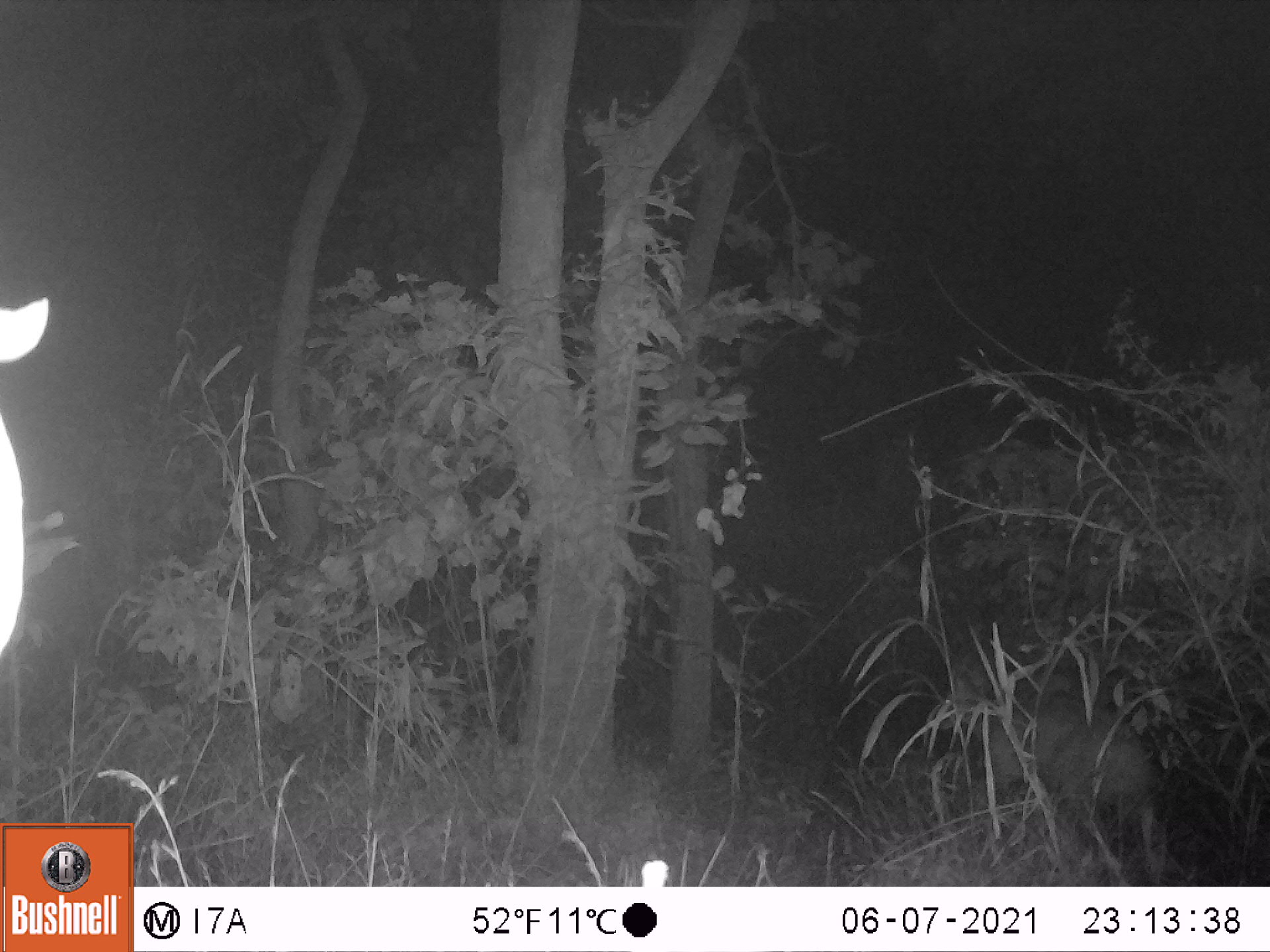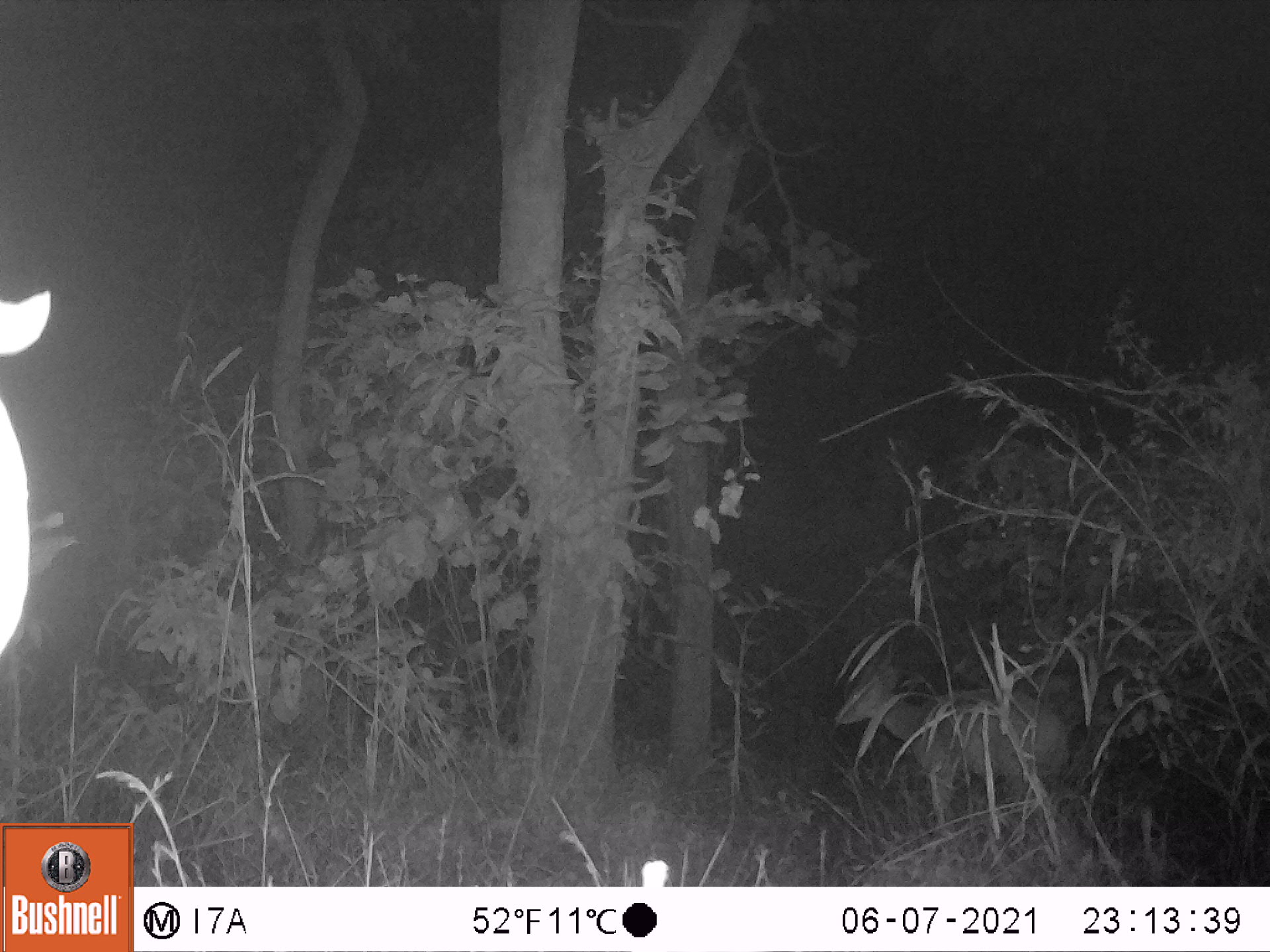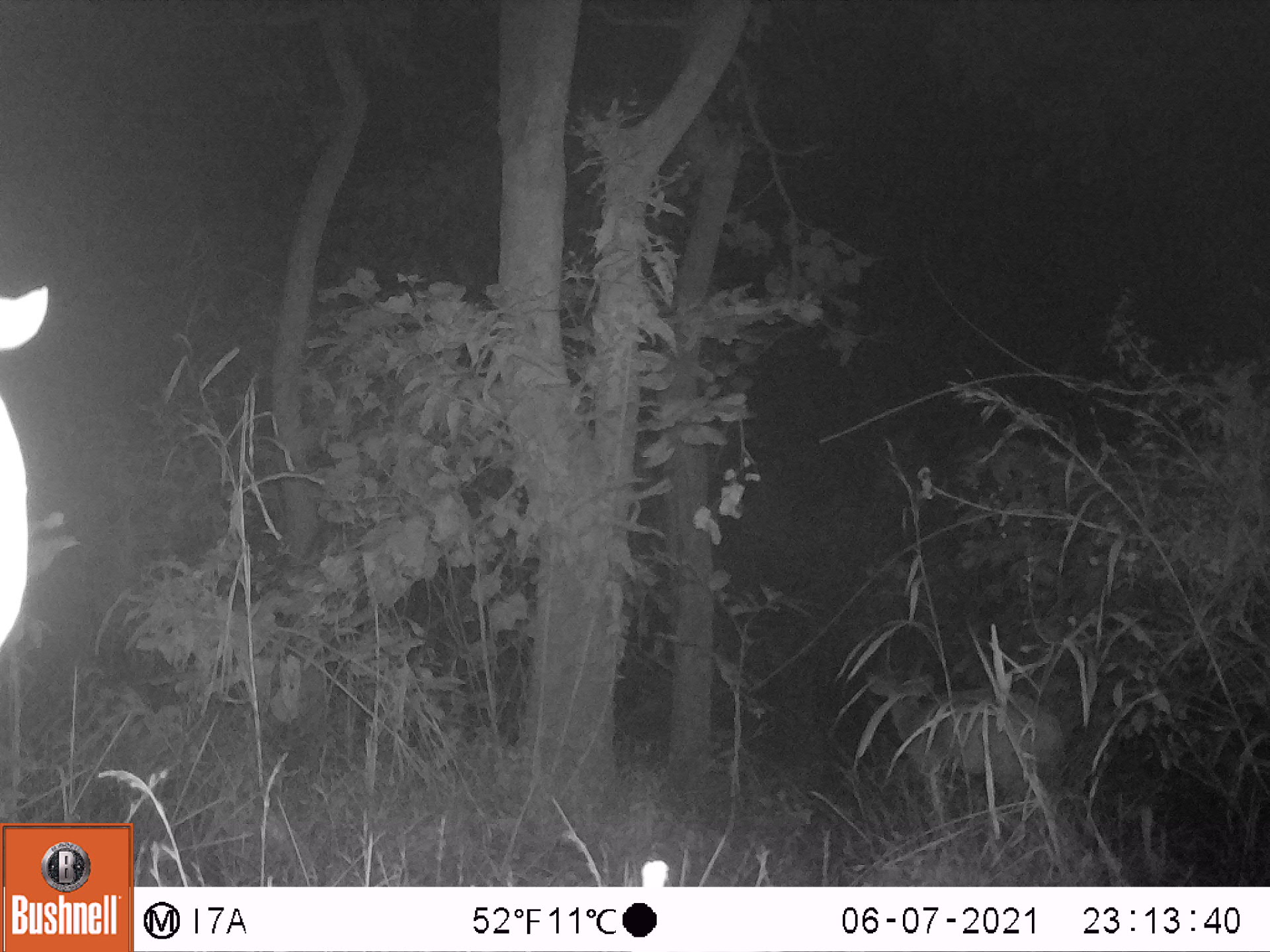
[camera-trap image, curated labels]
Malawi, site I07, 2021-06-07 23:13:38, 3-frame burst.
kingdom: Animalia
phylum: Chordata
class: Mammalia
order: Artiodactyla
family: Bovidae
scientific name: Antilopinae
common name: small antelope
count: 1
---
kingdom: Animalia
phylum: Chordata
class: Mammalia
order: Artiodactyla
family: Bovidae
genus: Tragelaphus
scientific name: Tragelaphus sylvaticus sylvaticus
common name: cape bushbuck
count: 1